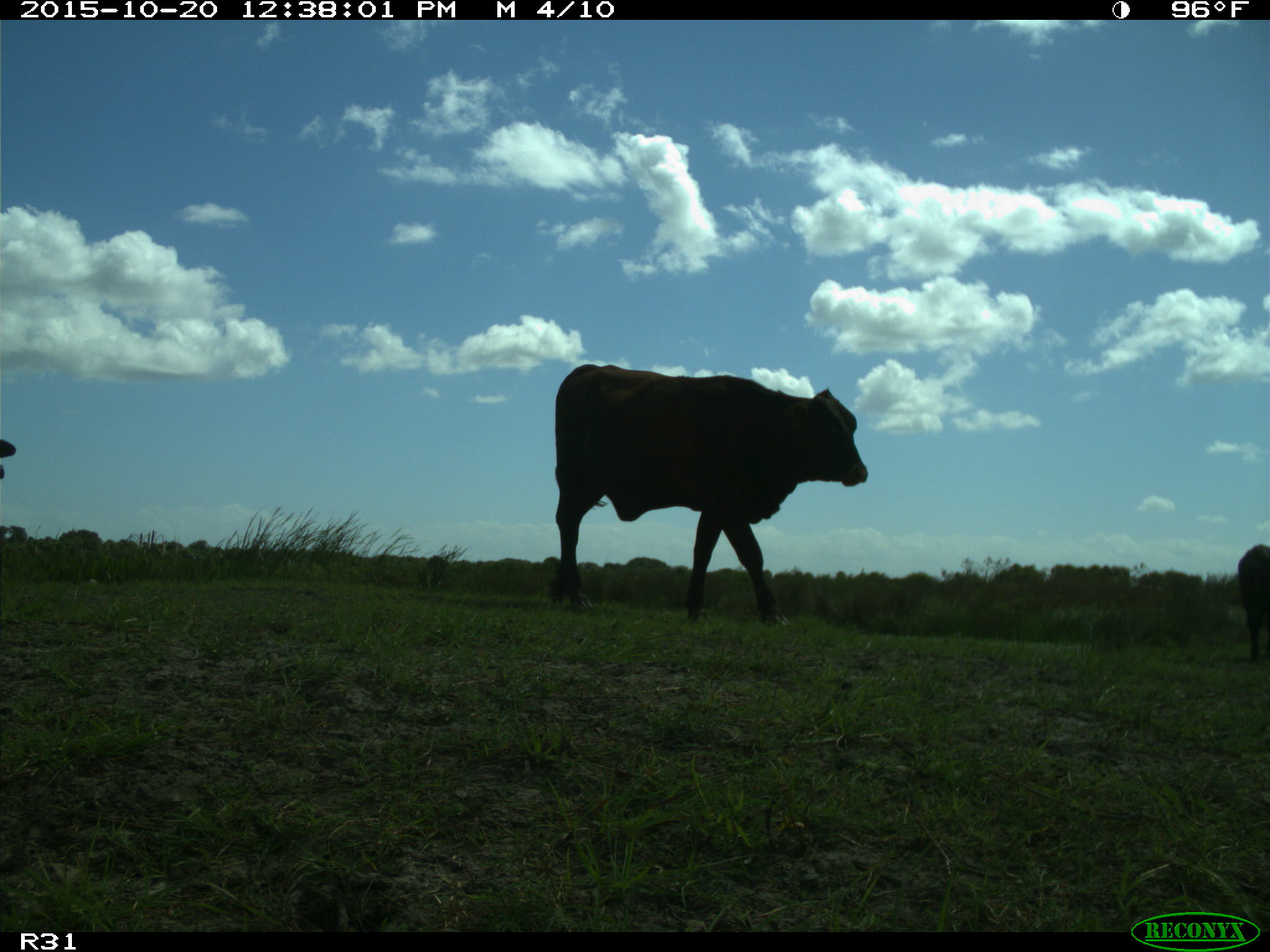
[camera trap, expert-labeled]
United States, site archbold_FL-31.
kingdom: Animalia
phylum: Chordata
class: Mammalia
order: Artiodactyla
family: Bovidae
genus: Bos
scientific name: Bos taurus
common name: domestic cow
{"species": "Bos taurus (domestic cow)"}